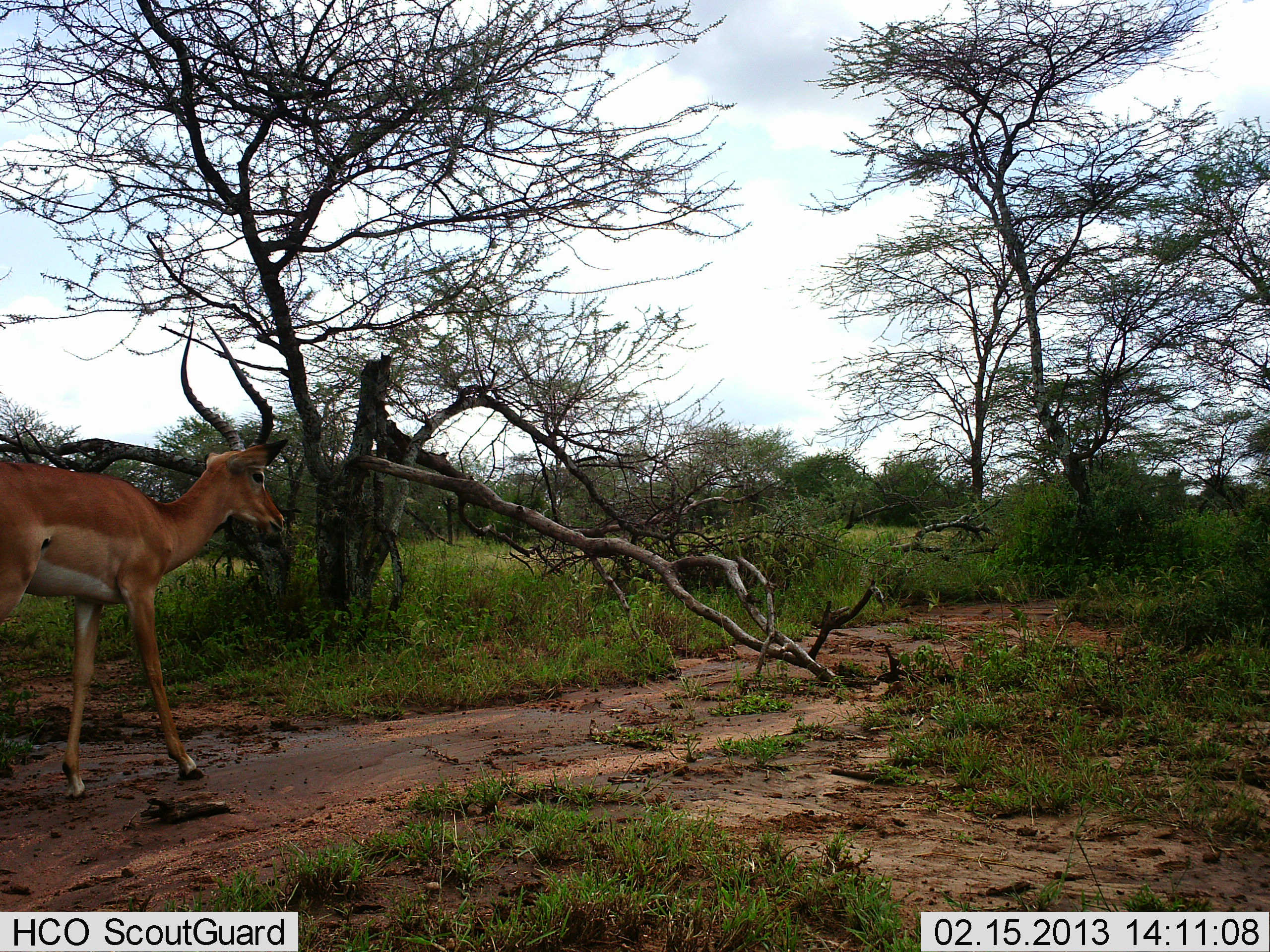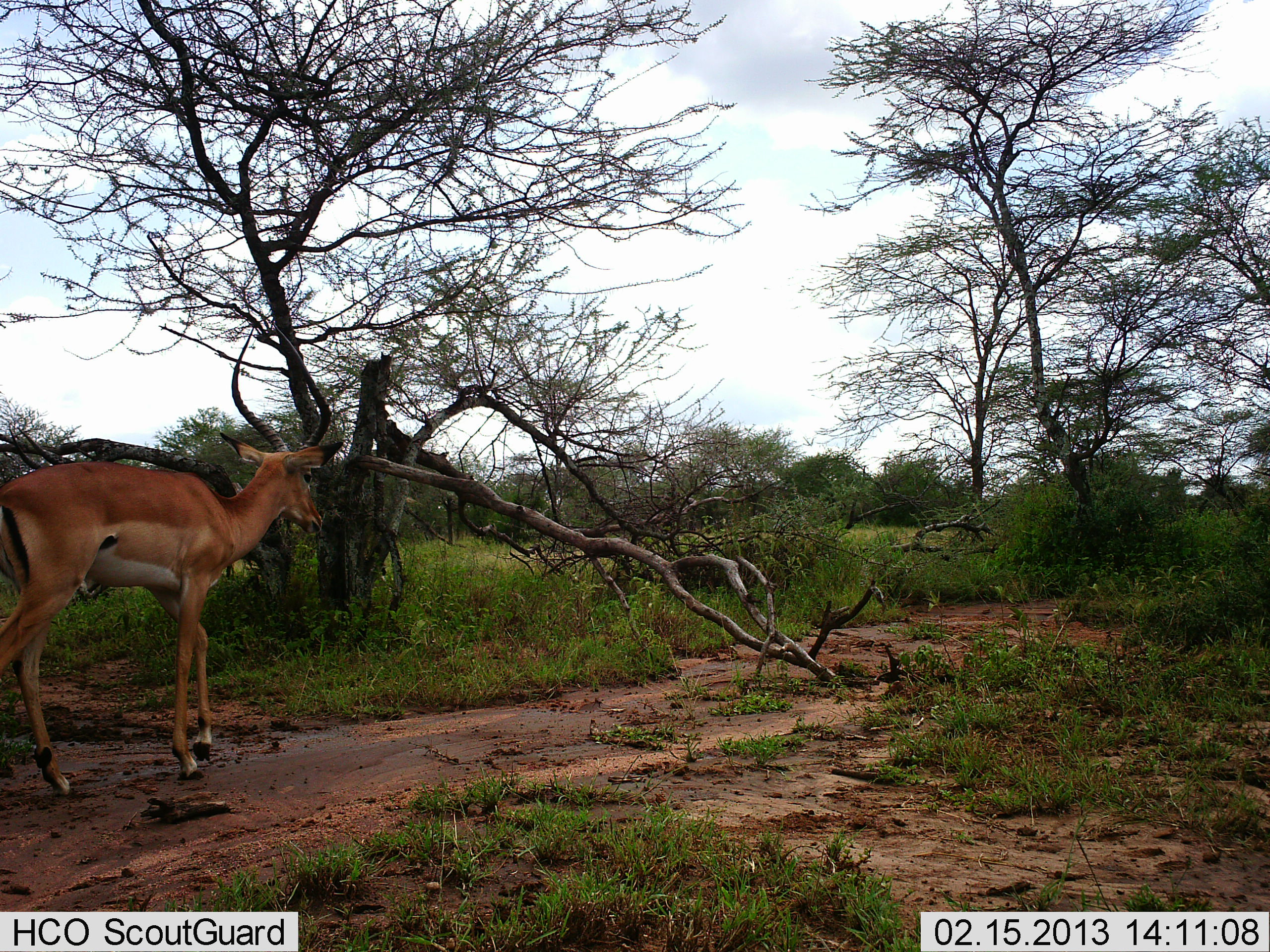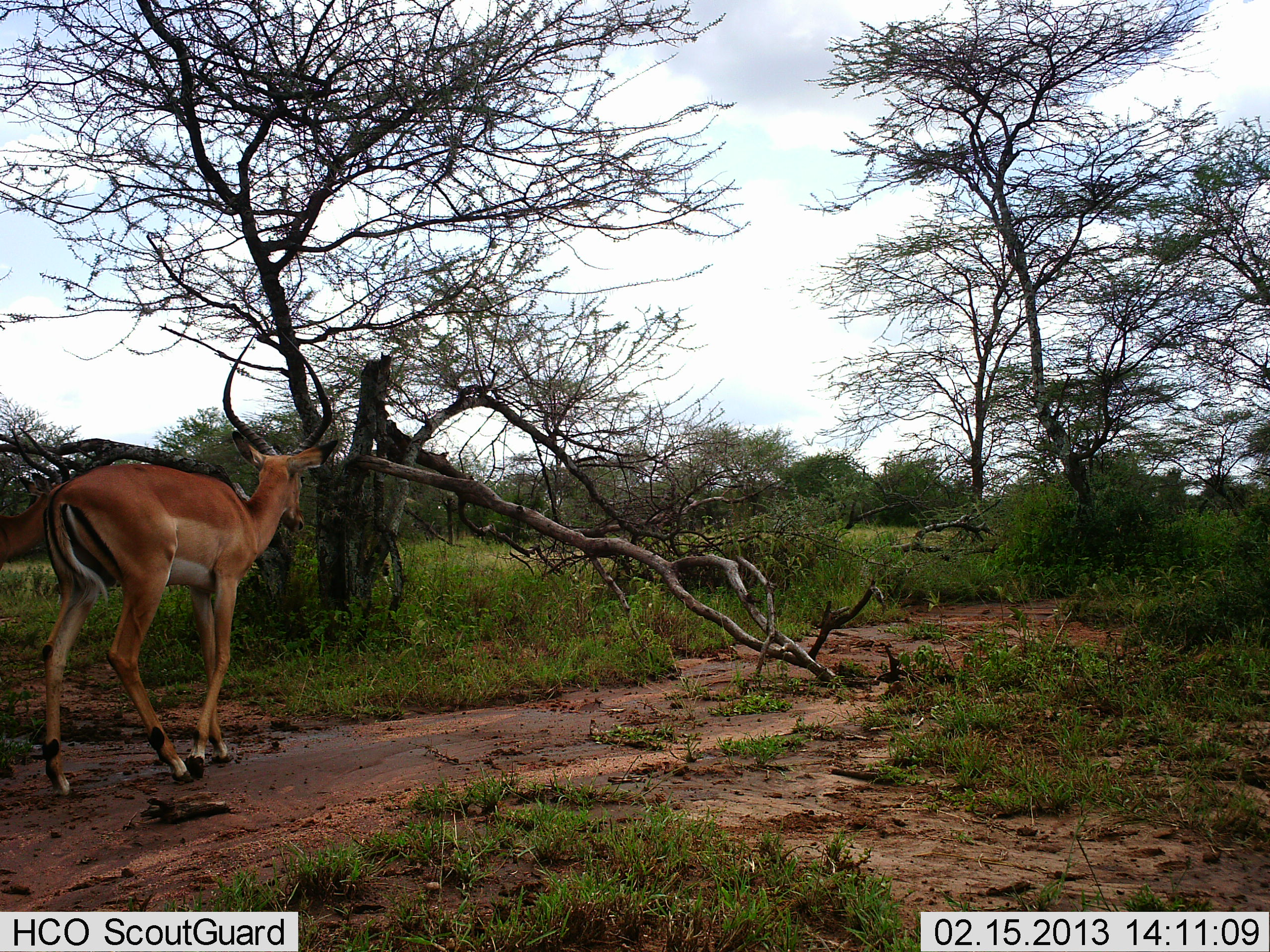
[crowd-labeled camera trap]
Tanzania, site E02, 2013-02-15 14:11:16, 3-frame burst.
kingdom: Animalia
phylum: Chordata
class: Mammalia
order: Artiodactyla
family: Bovidae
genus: Aepyceros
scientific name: Aepyceros melampus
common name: impala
Impala (Aepyceros melampus), count 1. Behavior (volunteer vote fractions): standing 10%, resting 0%, moving 95%, interacting 0%. Young present (vote fraction): 0%. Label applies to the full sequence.